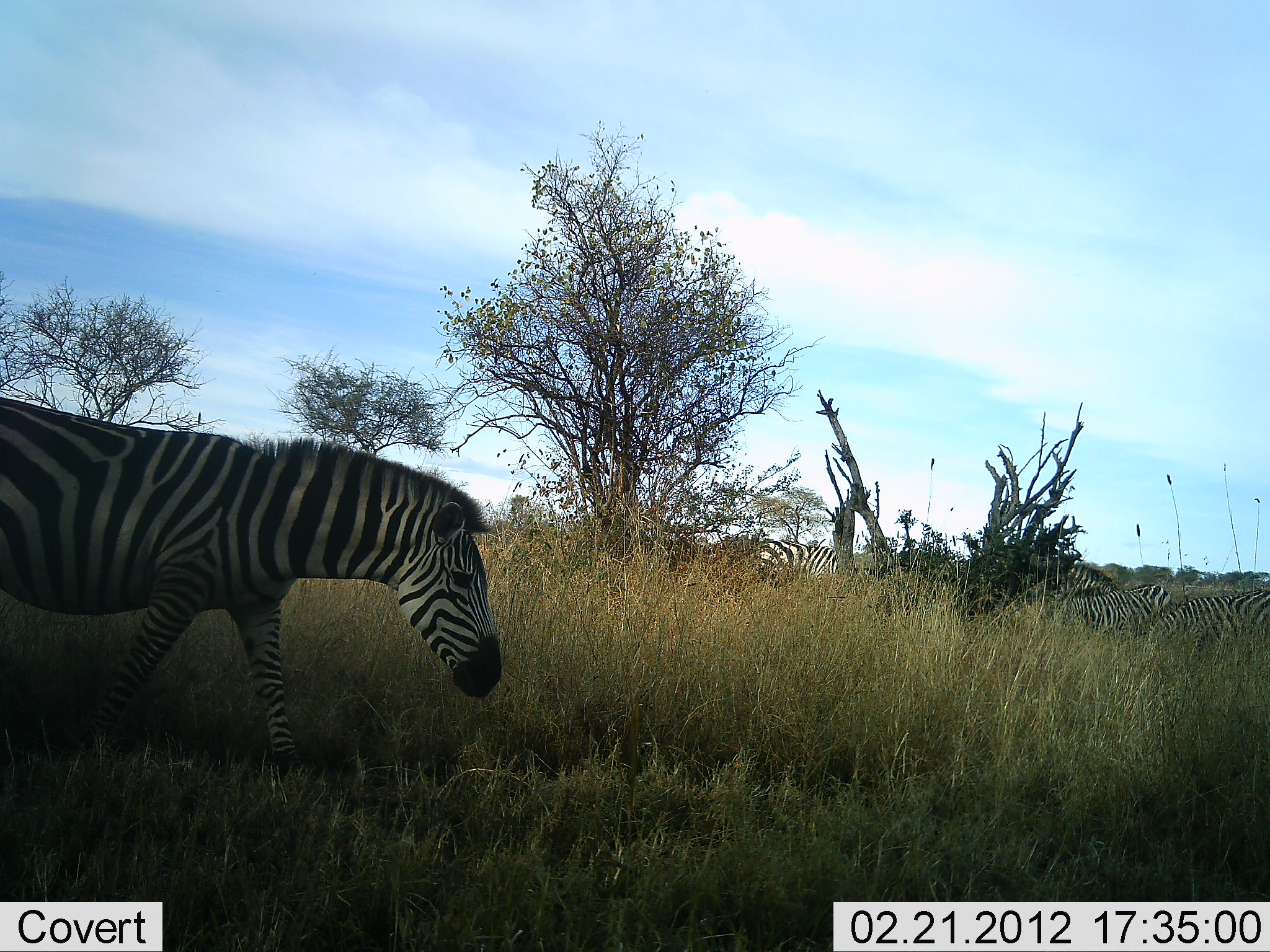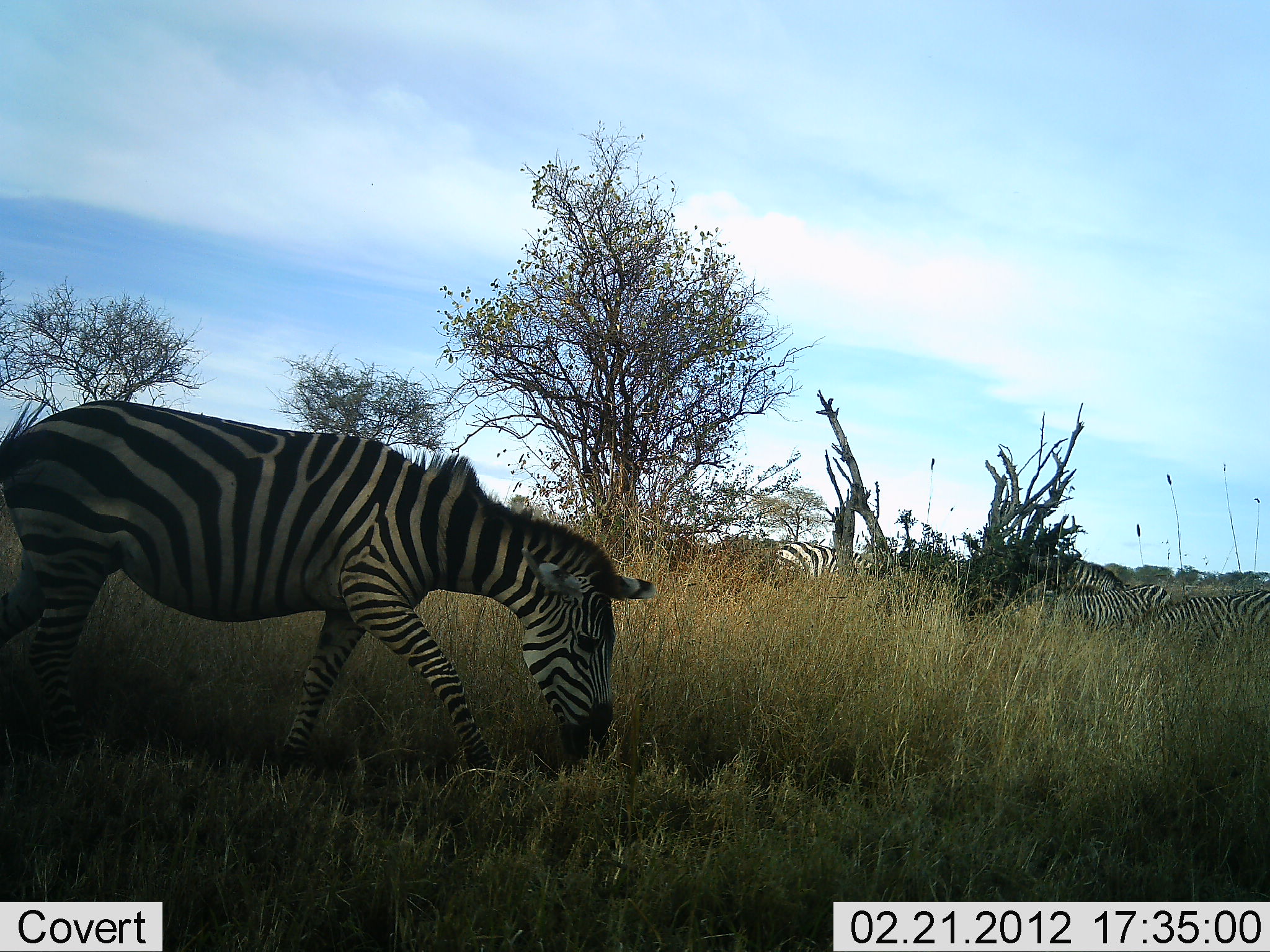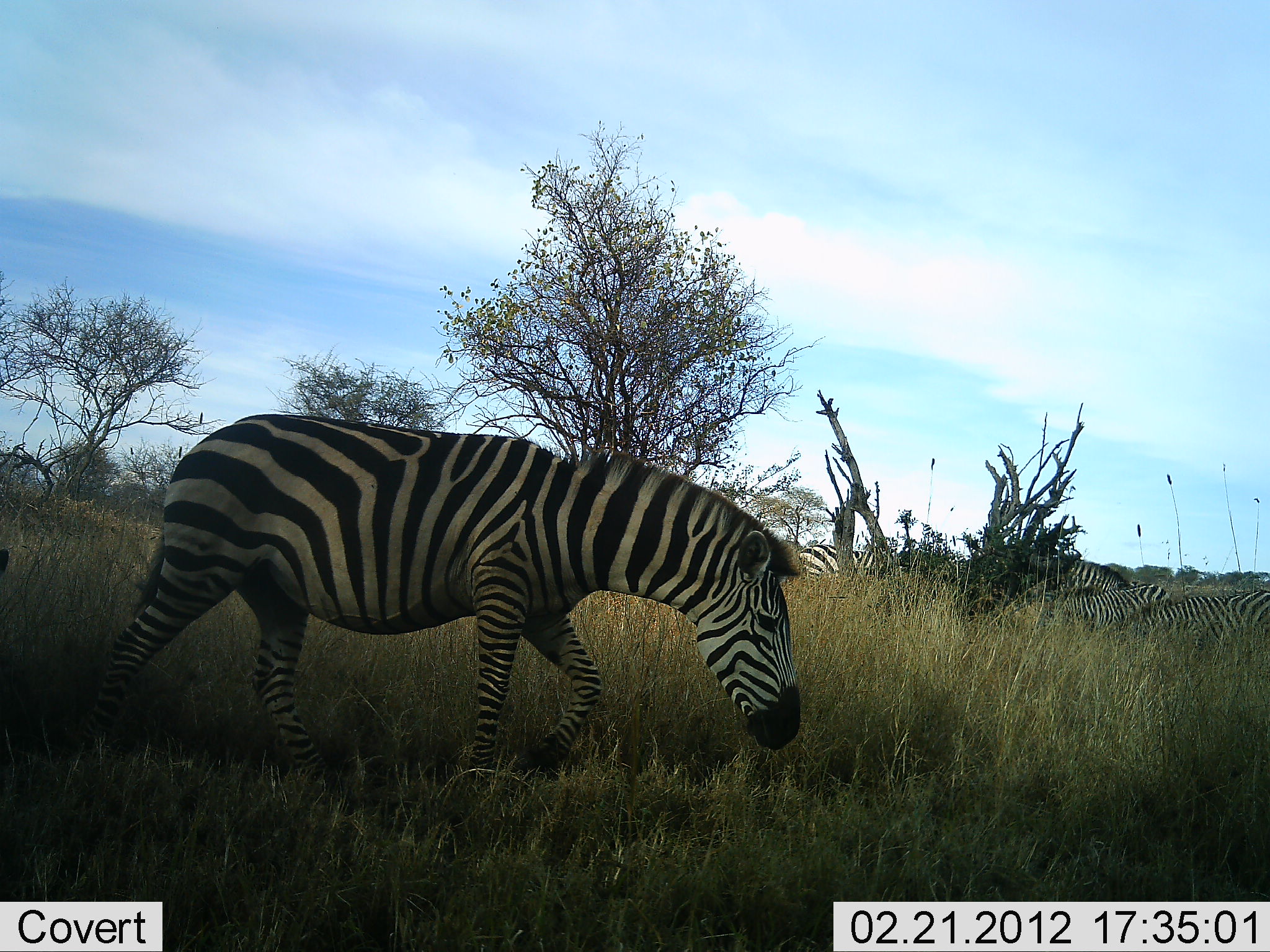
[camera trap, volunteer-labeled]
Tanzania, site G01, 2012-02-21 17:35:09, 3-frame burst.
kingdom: Animalia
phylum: Chordata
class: Mammalia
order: Perissodactyla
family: Equidae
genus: Equus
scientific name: Equus quagga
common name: plains zebra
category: zebra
Zebra (plains zebra) (Equus quagga), count 5. Behavior (volunteer vote fractions): standing 33%, resting 0%, moving 52%, interacting 0%. Young present (vote fraction): 0%. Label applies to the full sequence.